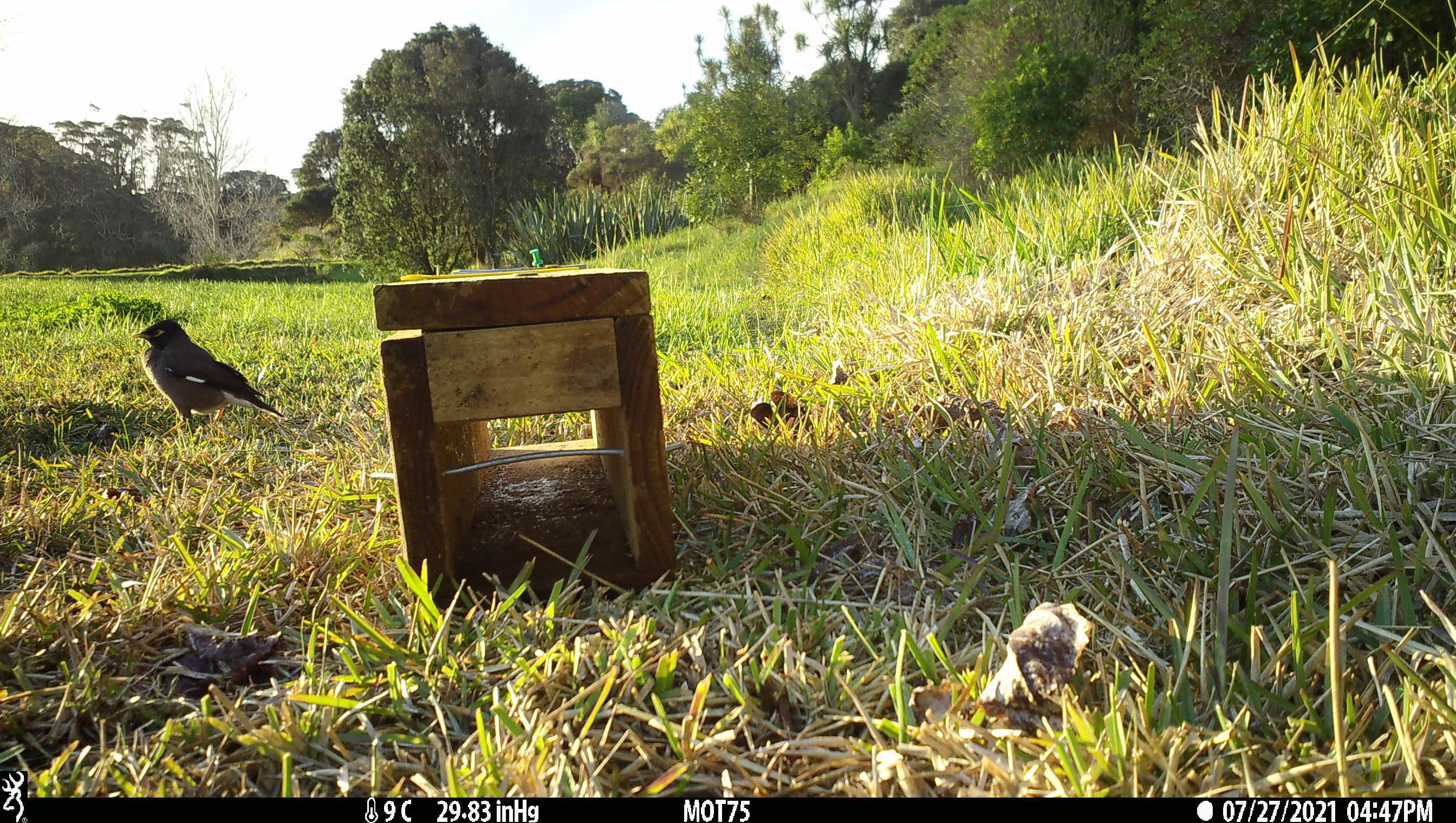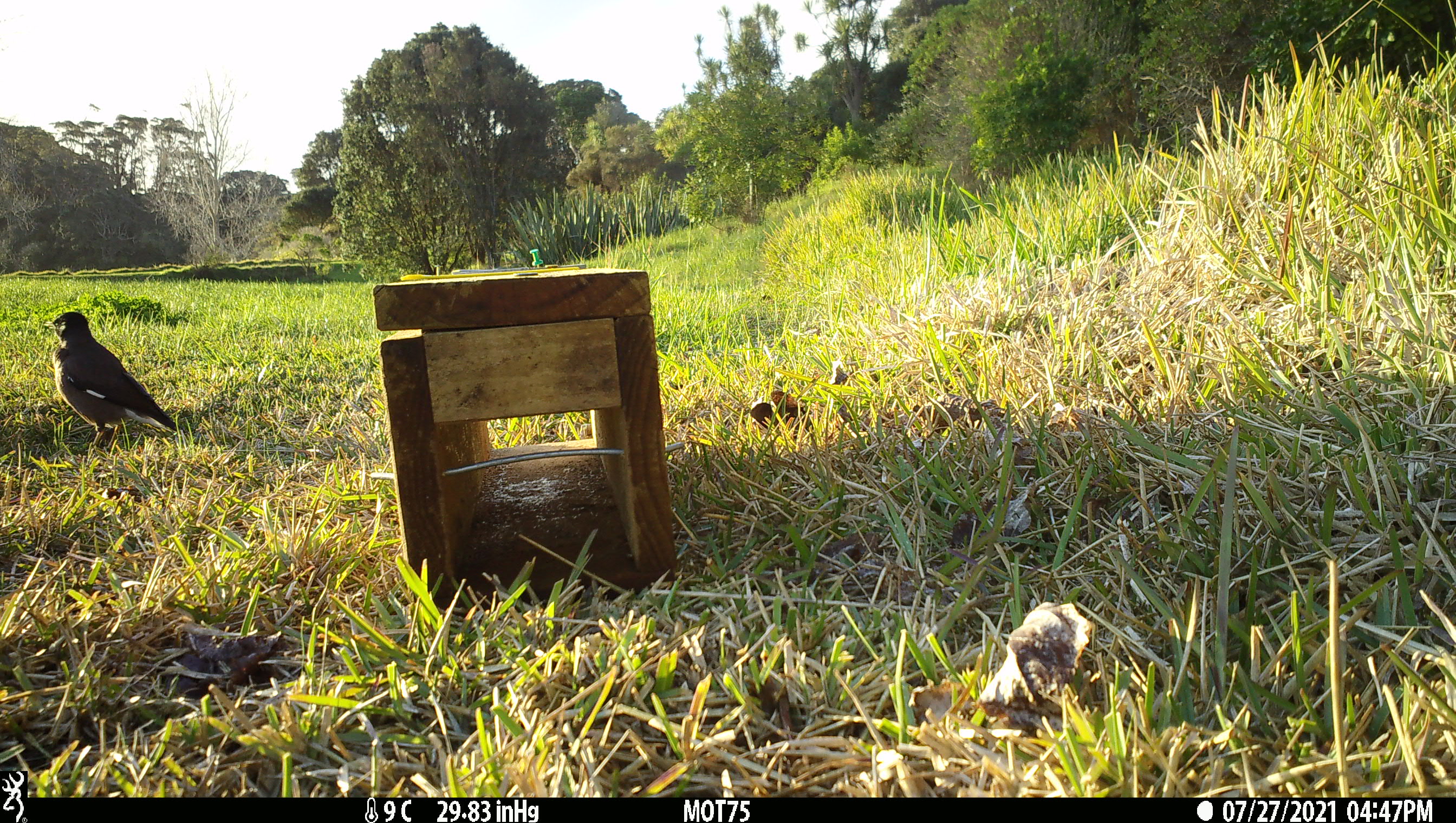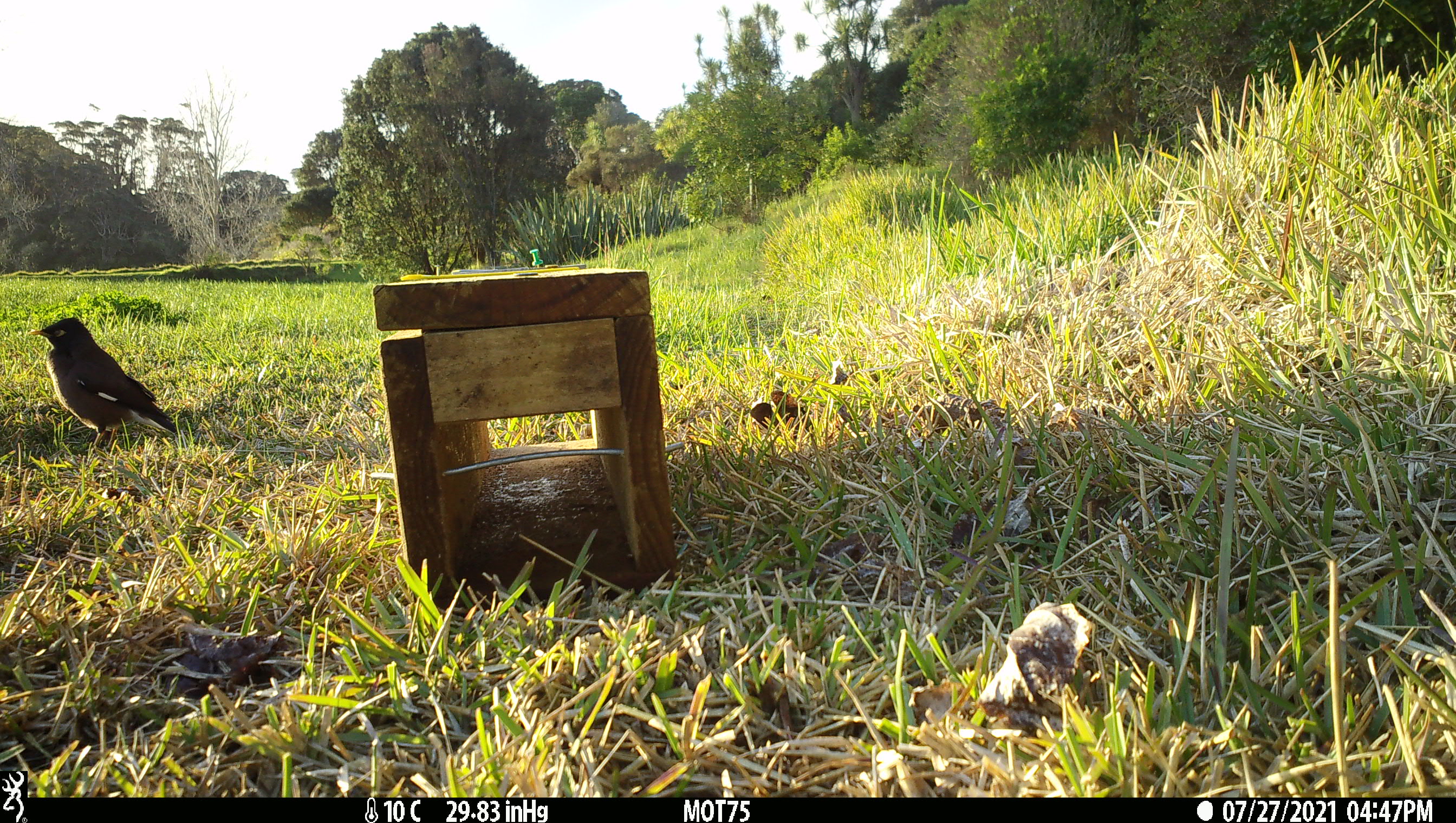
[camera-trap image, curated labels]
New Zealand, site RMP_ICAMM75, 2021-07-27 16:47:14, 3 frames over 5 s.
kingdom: Animalia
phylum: Chordata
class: Aves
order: Passeriformes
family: Sturnidae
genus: Acridotheres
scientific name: Acridotheres tristis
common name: common myna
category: myna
Myna (common myna) (Acridotheres tristis).